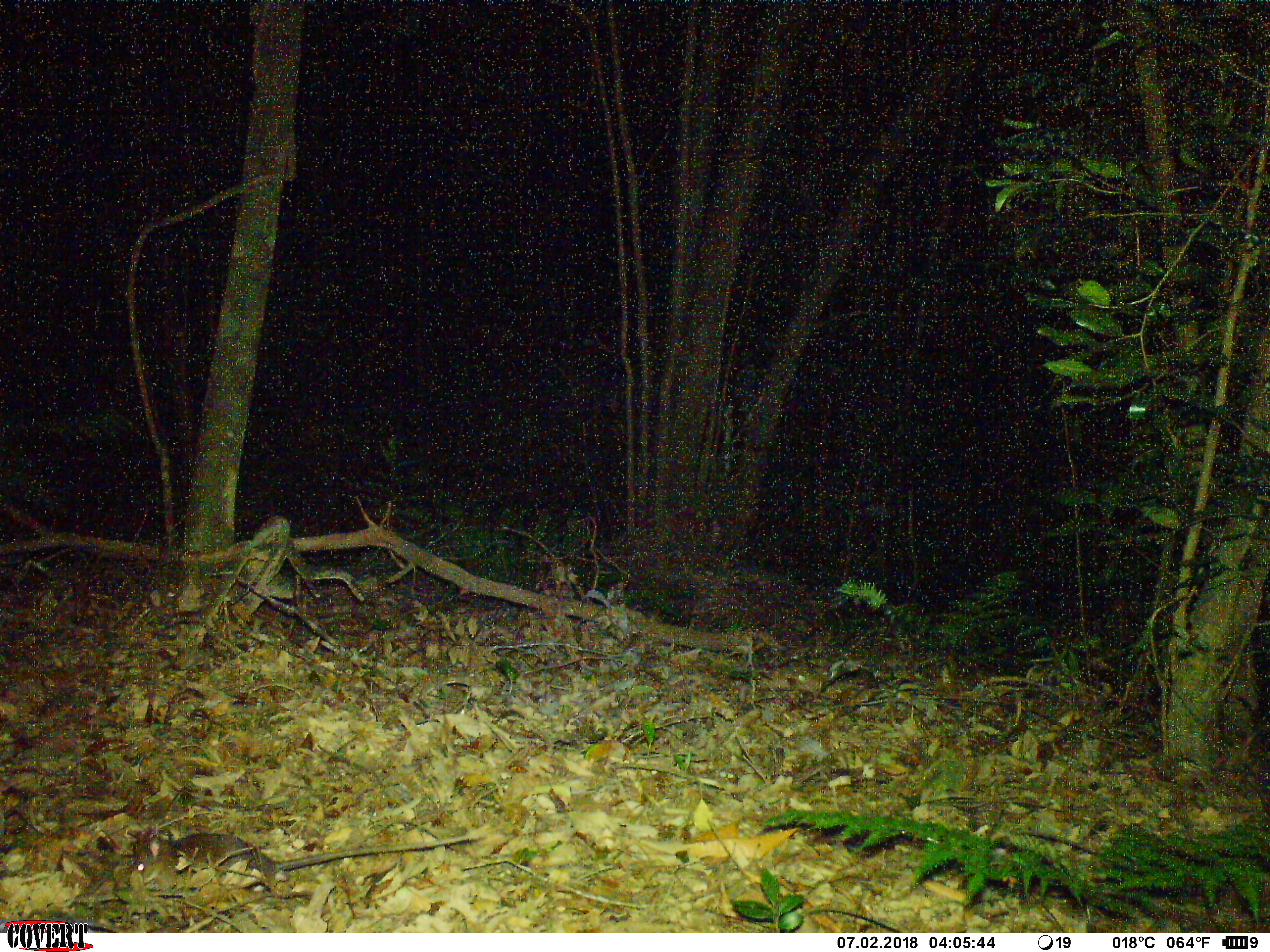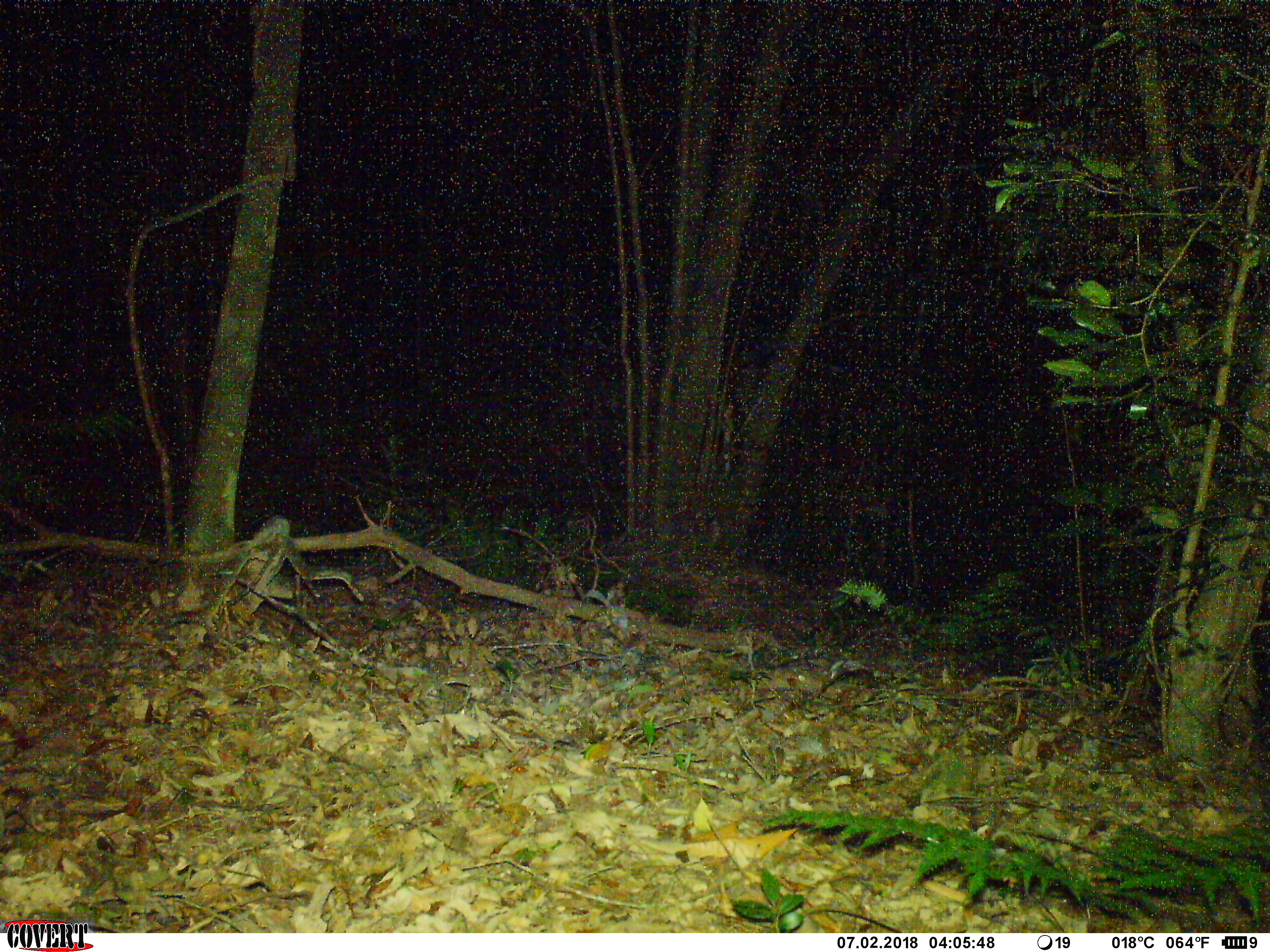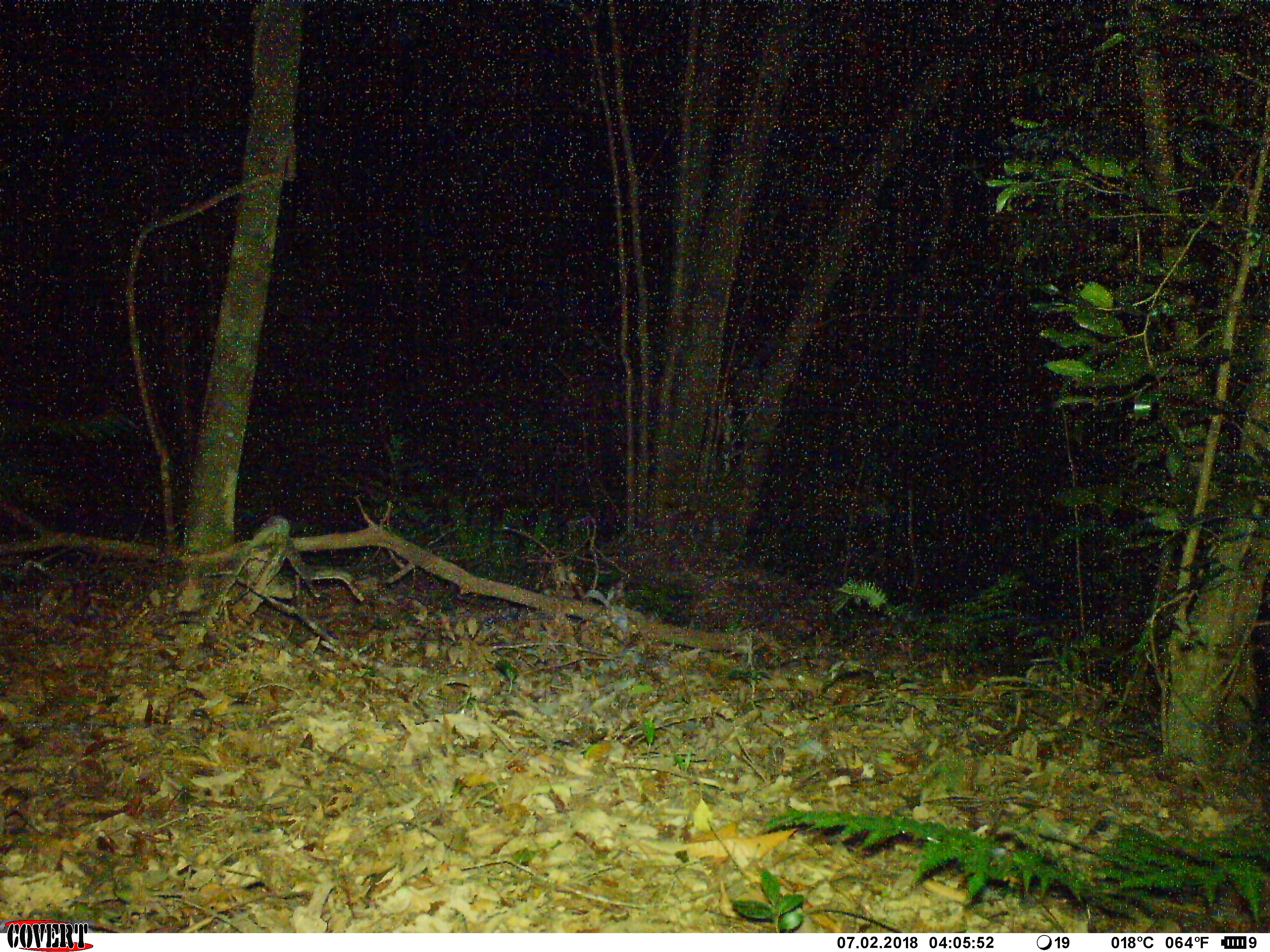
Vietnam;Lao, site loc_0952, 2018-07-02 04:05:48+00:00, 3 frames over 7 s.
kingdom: Animalia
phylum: Chordata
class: Mammalia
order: Rodentia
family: Muridae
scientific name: Muridae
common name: old-world mice and rats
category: unidentified murid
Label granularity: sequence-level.